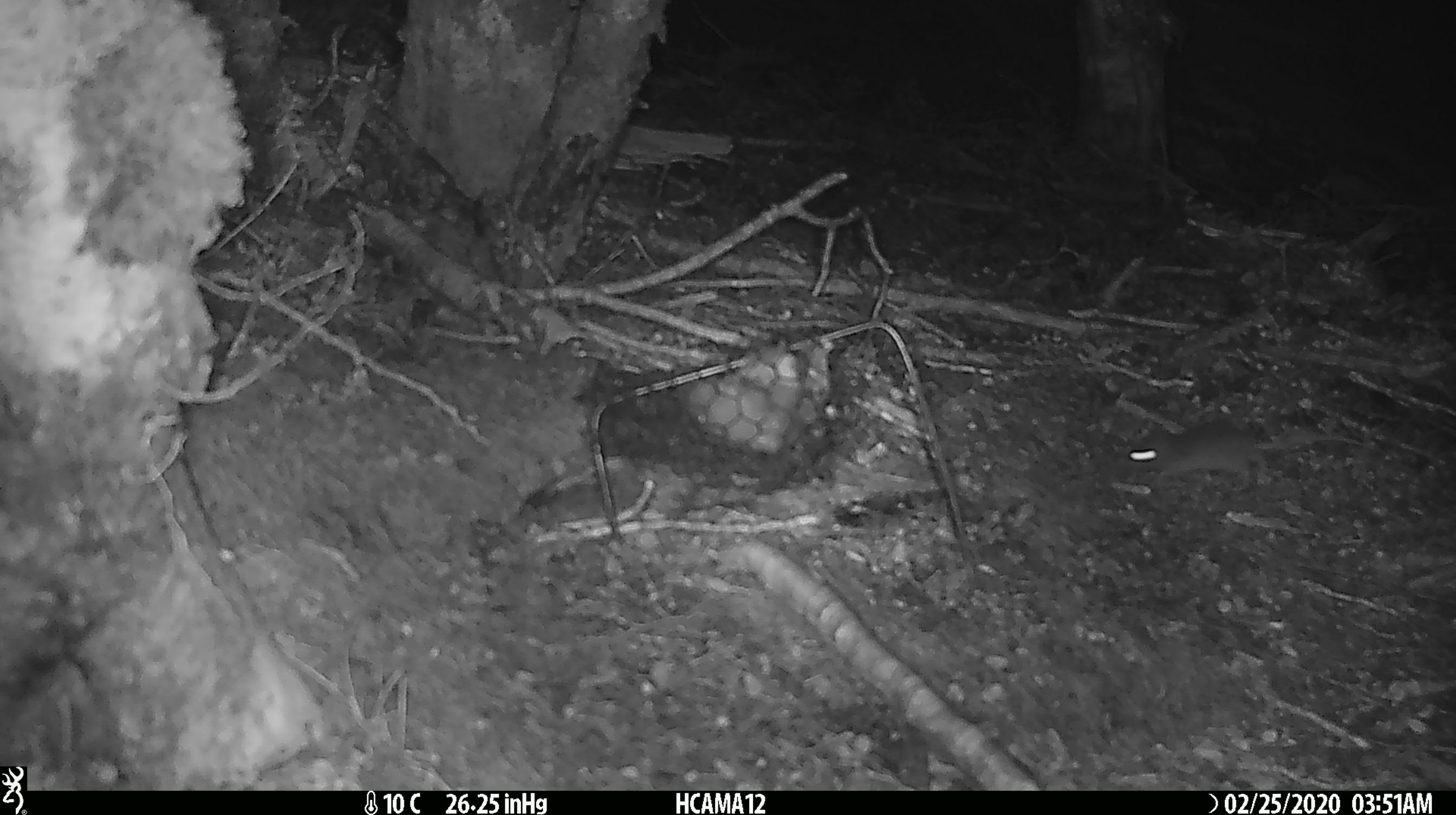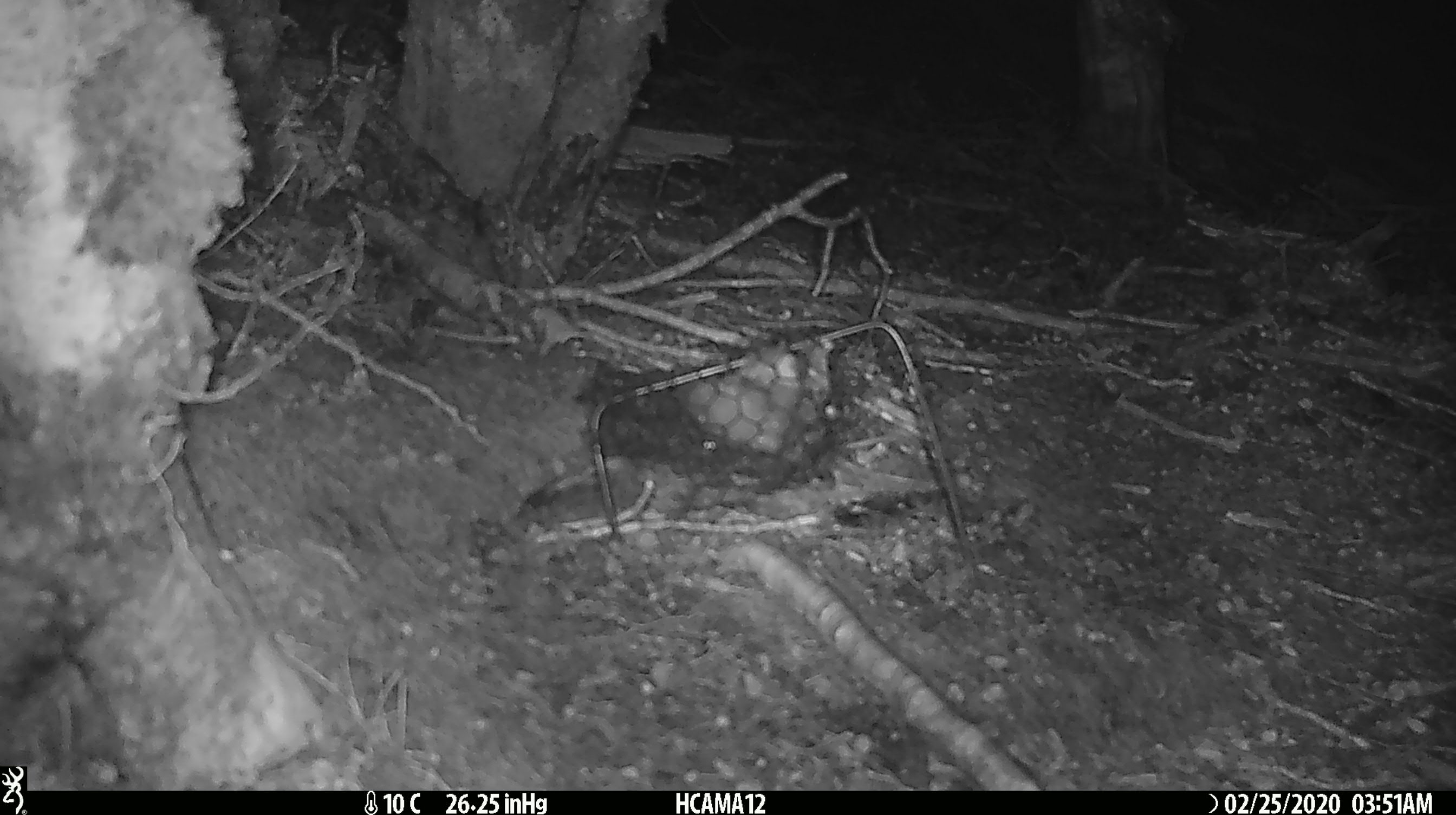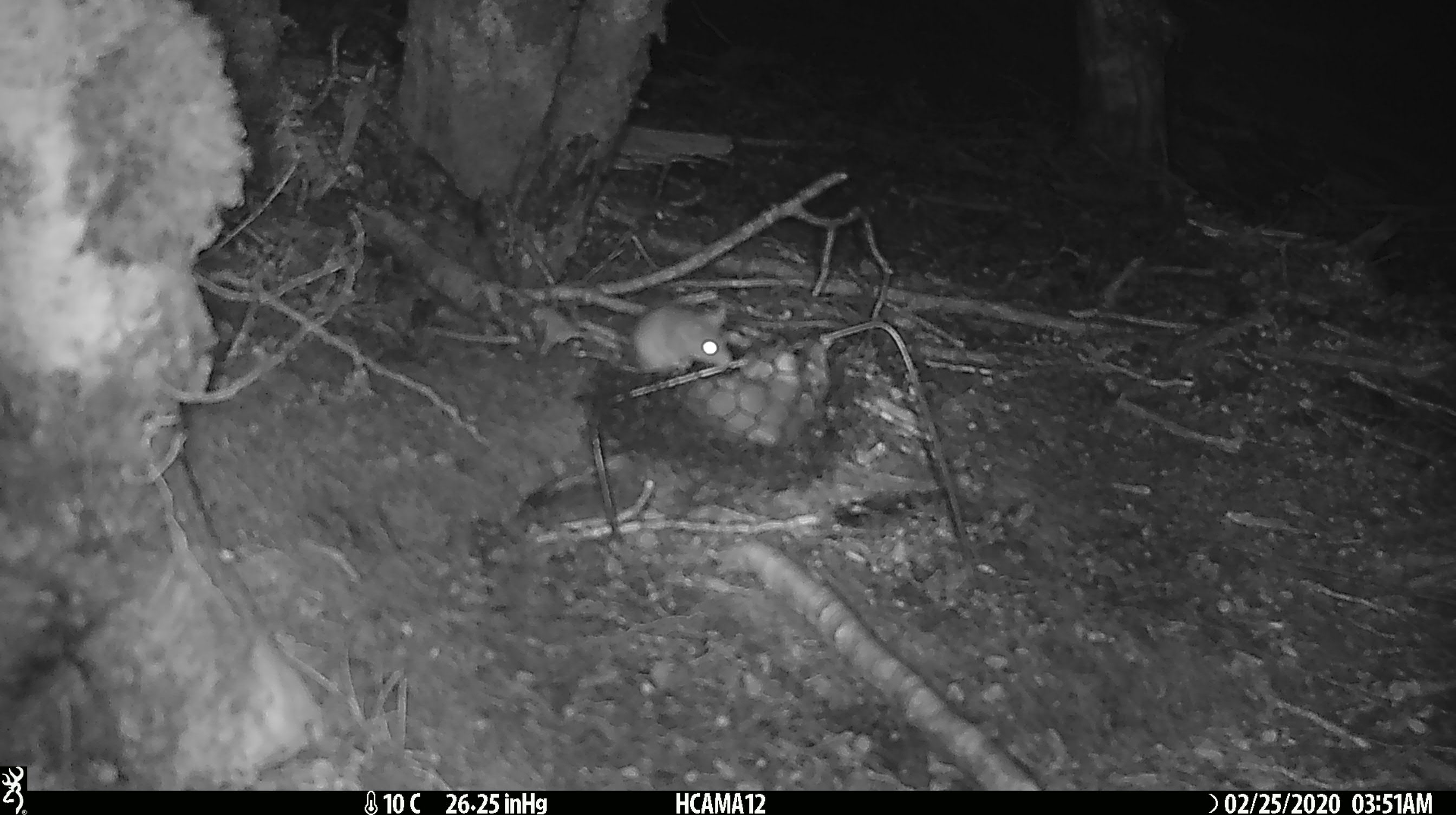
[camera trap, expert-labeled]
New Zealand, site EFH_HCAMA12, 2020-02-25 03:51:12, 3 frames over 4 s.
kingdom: Animalia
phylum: Chordata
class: Mammalia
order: Rodentia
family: Muridae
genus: Mus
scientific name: Mus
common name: mouse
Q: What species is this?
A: Mouse (Mus).